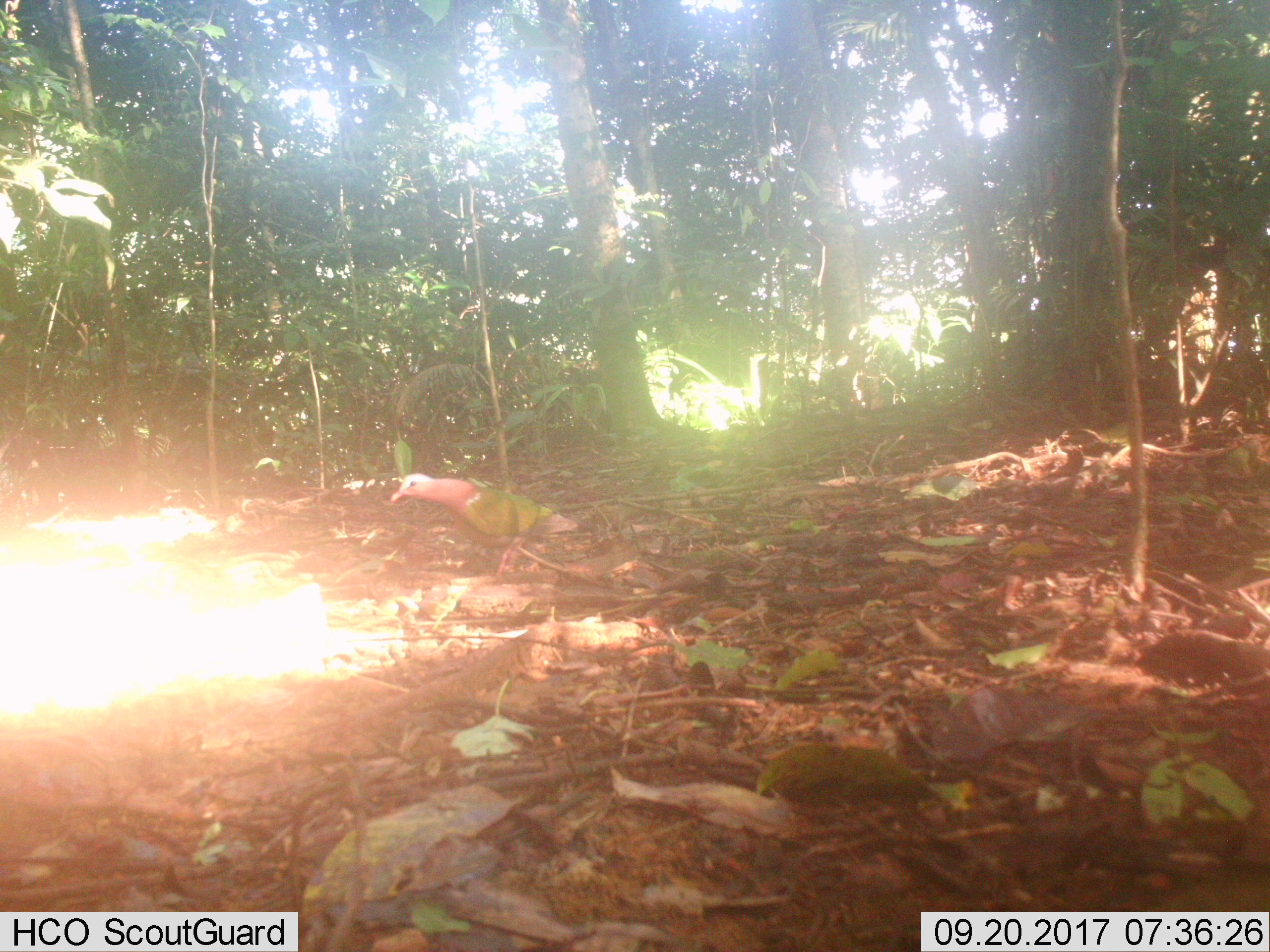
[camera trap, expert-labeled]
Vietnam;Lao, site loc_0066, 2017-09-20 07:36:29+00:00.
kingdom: Animalia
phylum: Chordata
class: Aves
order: Columbiformes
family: Columbidae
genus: Chalcophaps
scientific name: Chalcophaps indica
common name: emerald dove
Emerald dove (Chalcophaps indica). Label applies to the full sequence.